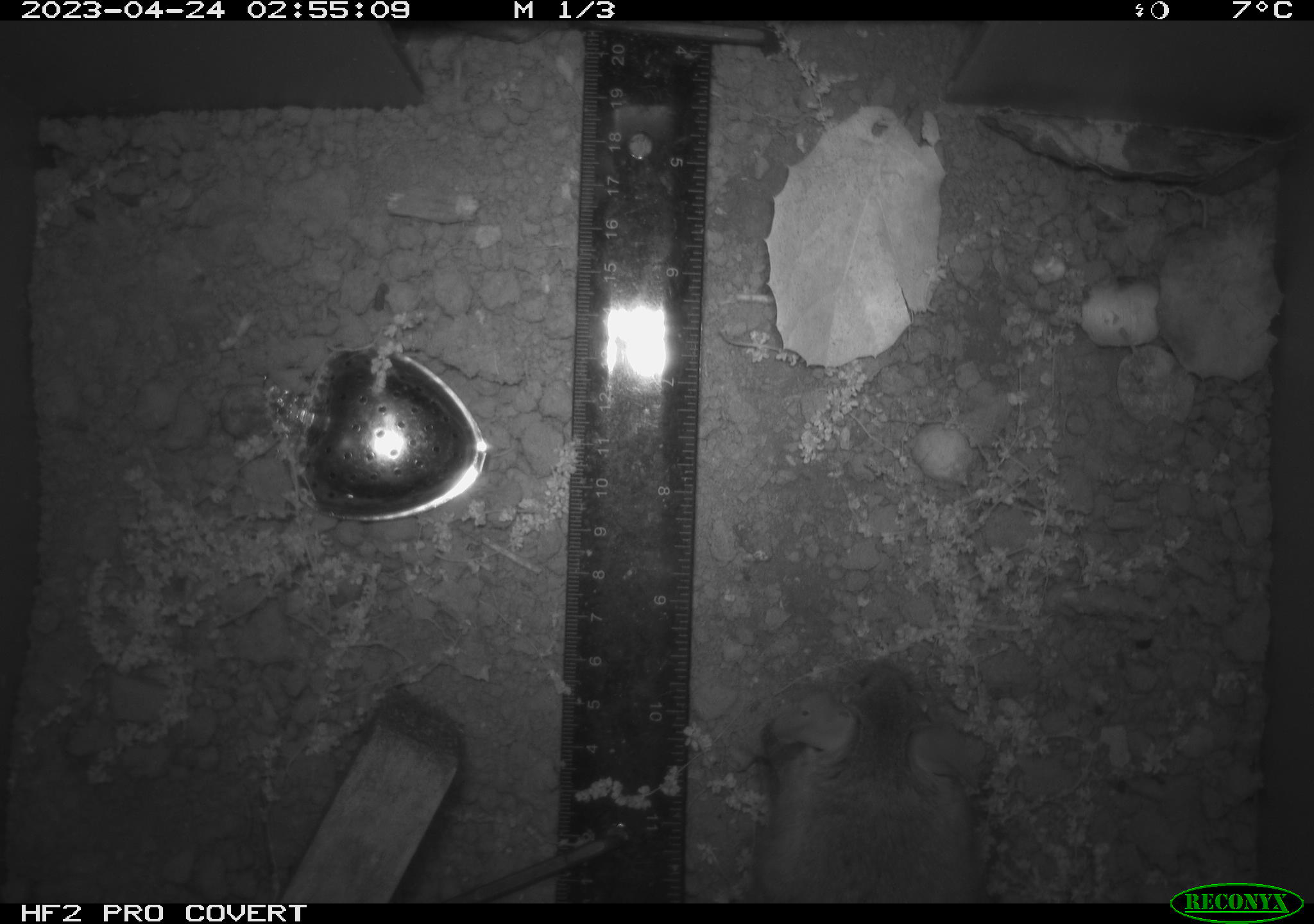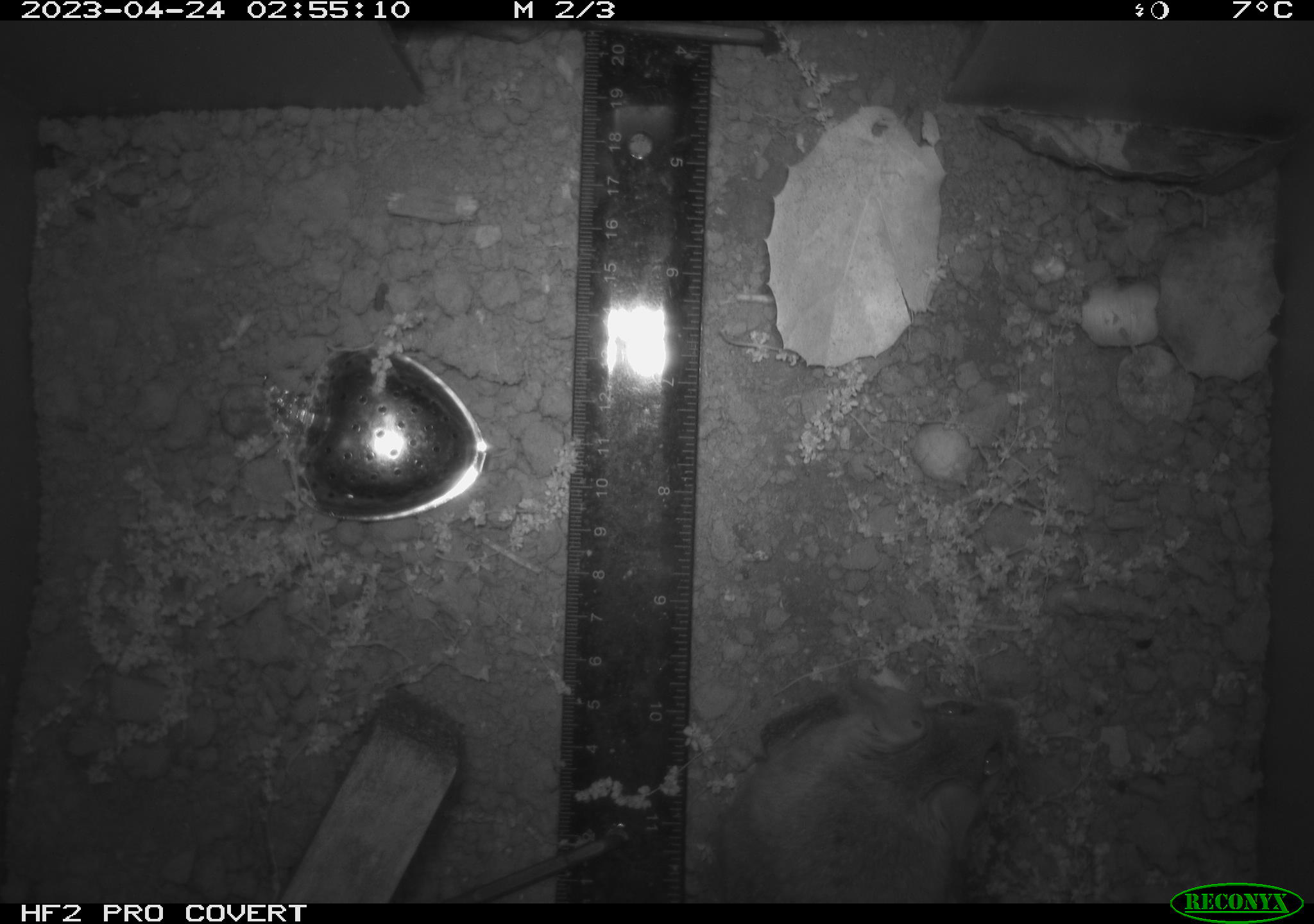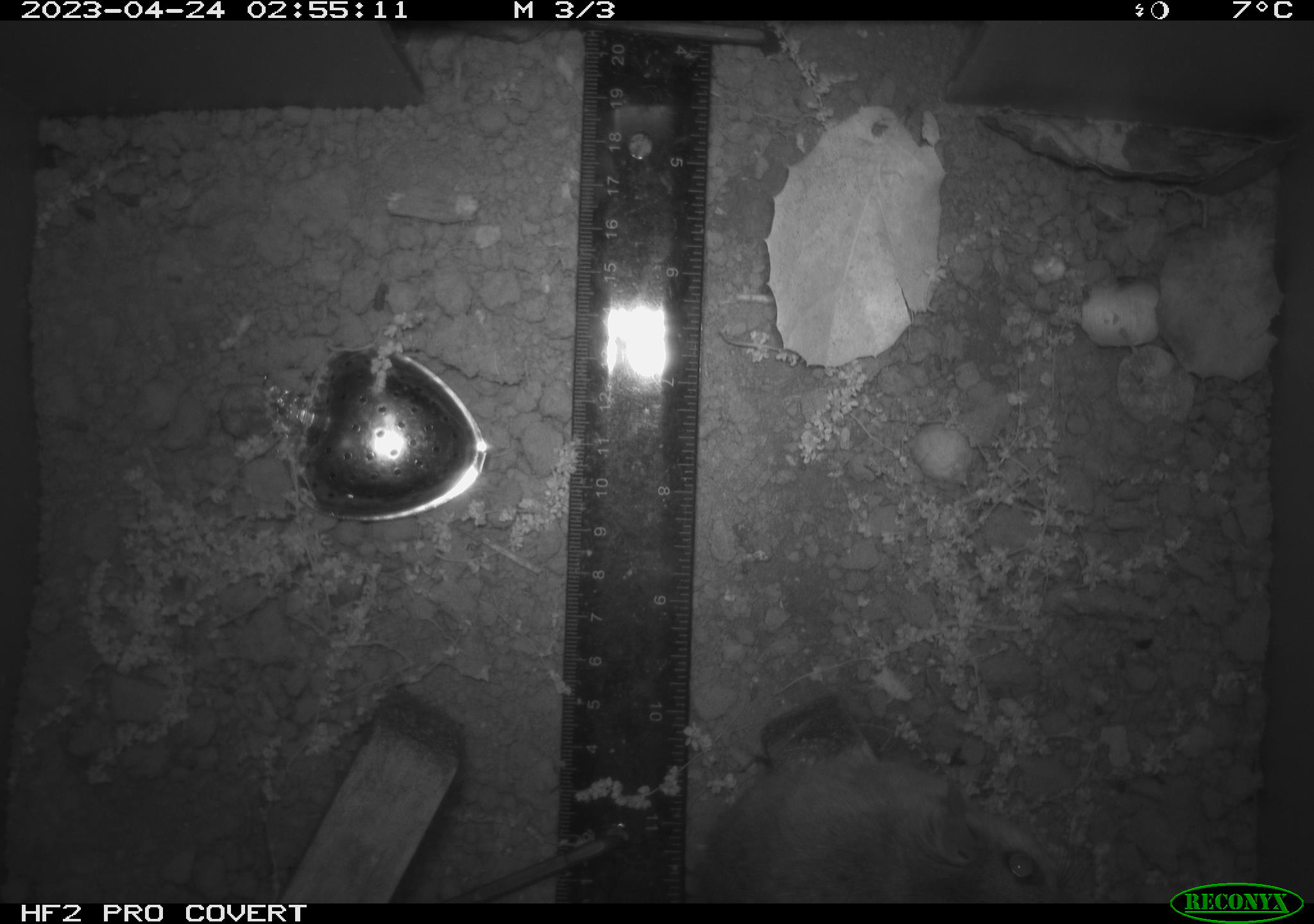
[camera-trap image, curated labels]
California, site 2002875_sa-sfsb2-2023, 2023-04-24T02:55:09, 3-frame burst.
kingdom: Animalia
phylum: Chordata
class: Mammalia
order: Rodentia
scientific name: Rodentia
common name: mouse species